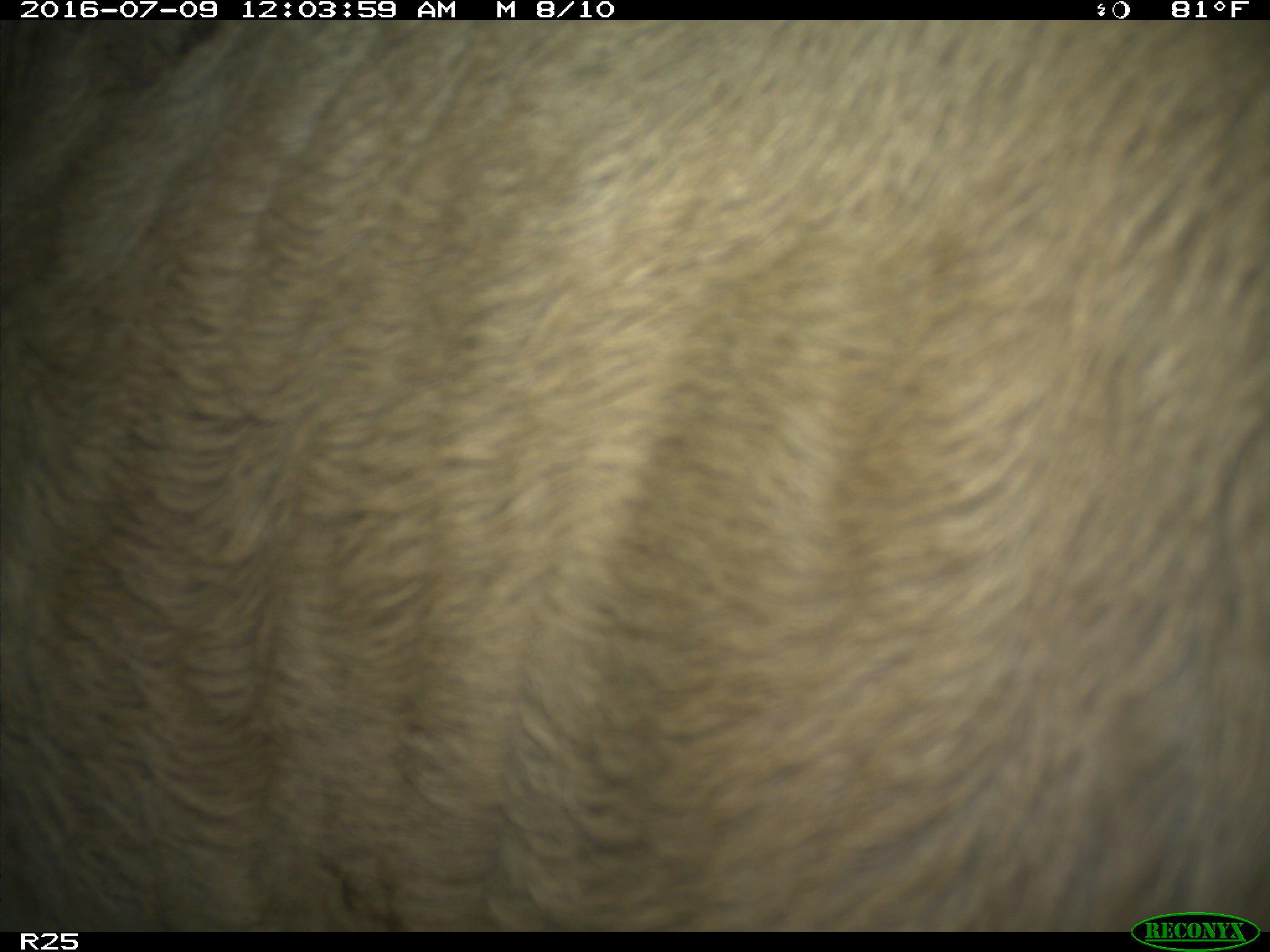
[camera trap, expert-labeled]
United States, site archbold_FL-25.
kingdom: Animalia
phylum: Chordata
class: Mammalia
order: Artiodactyla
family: Bovidae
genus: Bos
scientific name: Bos taurus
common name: domestic cow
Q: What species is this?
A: Bos taurus (domestic cow).